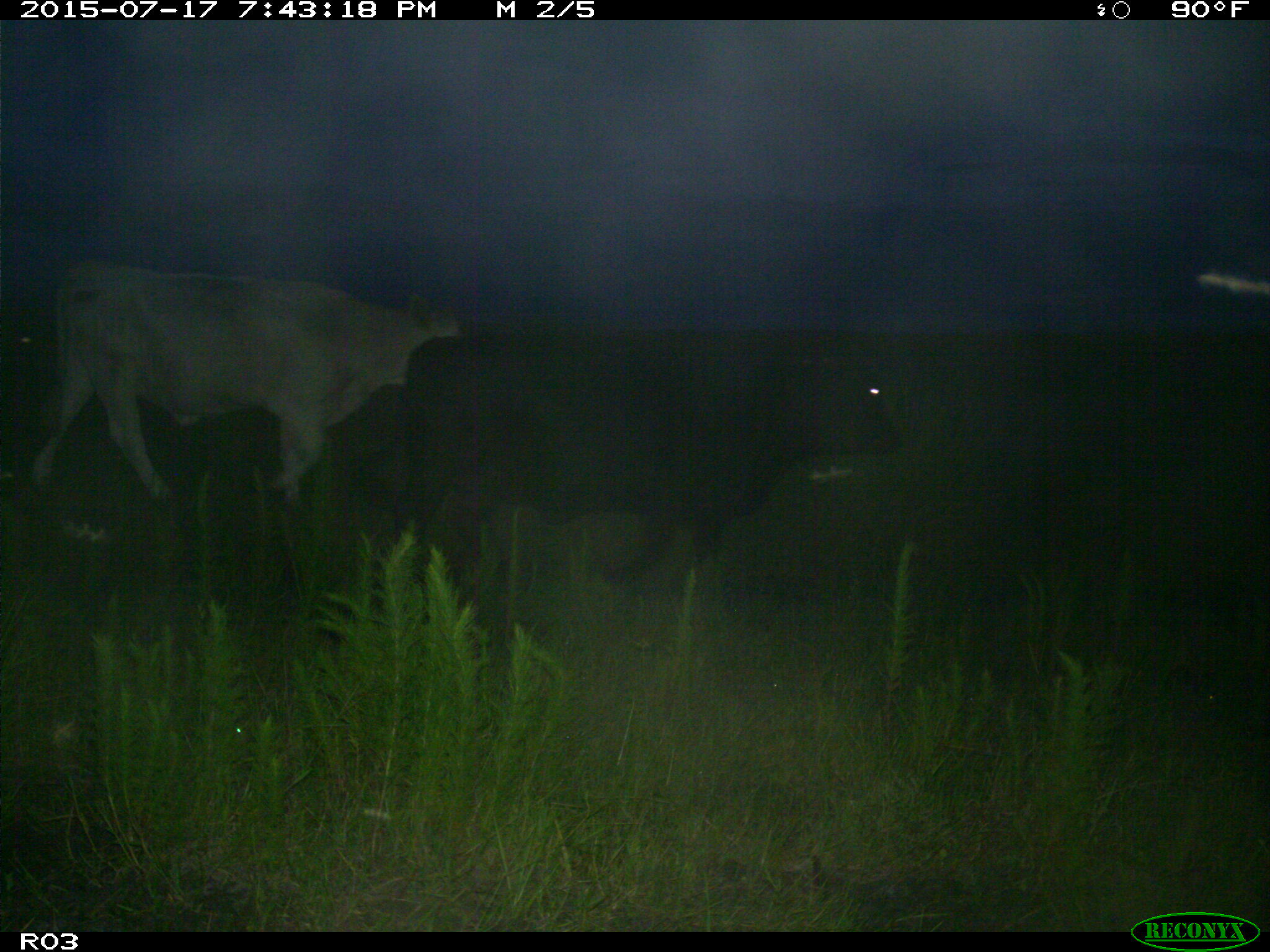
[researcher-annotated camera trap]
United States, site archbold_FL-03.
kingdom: Animalia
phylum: Chordata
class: Mammalia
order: Artiodactyla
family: Bovidae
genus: Bos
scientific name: Bos taurus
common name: domestic cow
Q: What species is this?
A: Bos taurus (domestic cow).